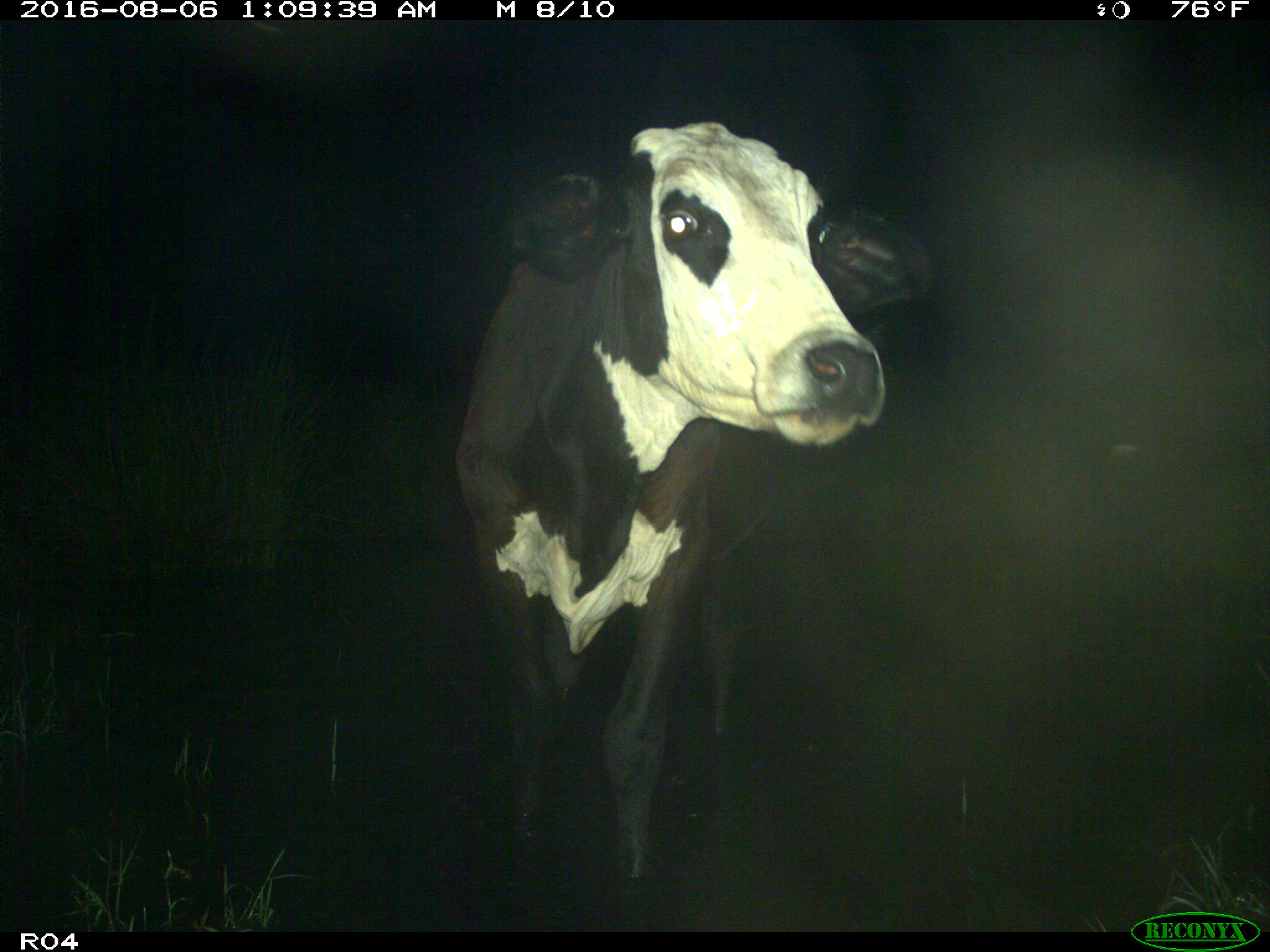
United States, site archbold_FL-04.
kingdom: Animalia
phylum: Chordata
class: Mammalia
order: Artiodactyla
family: Bovidae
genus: Bos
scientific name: Bos taurus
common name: domestic cow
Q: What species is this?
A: Bos taurus (domestic cow).